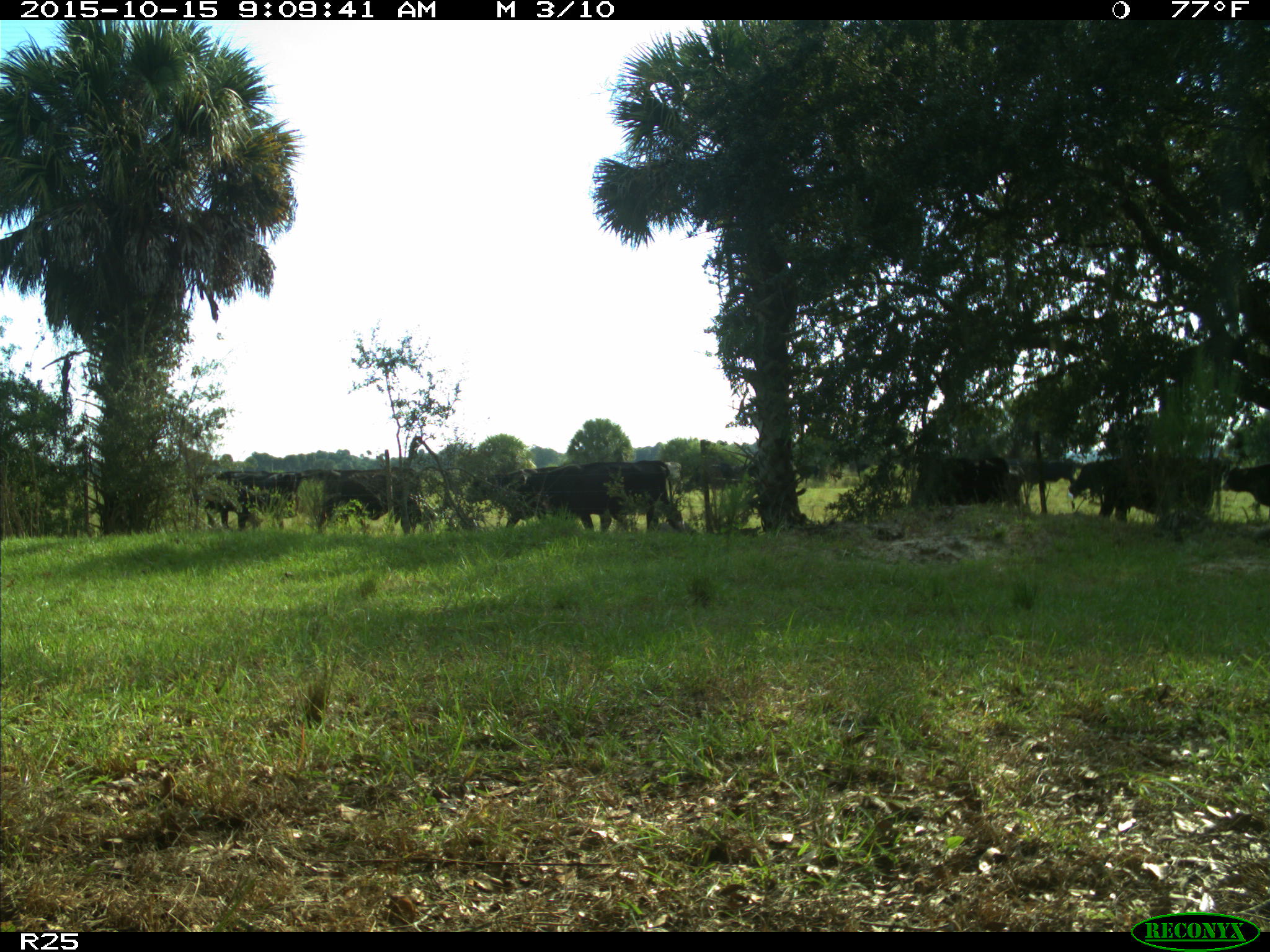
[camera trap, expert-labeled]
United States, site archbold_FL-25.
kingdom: Animalia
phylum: Chordata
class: Mammalia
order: Artiodactyla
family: Bovidae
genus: Bos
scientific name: Bos taurus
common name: domestic cow